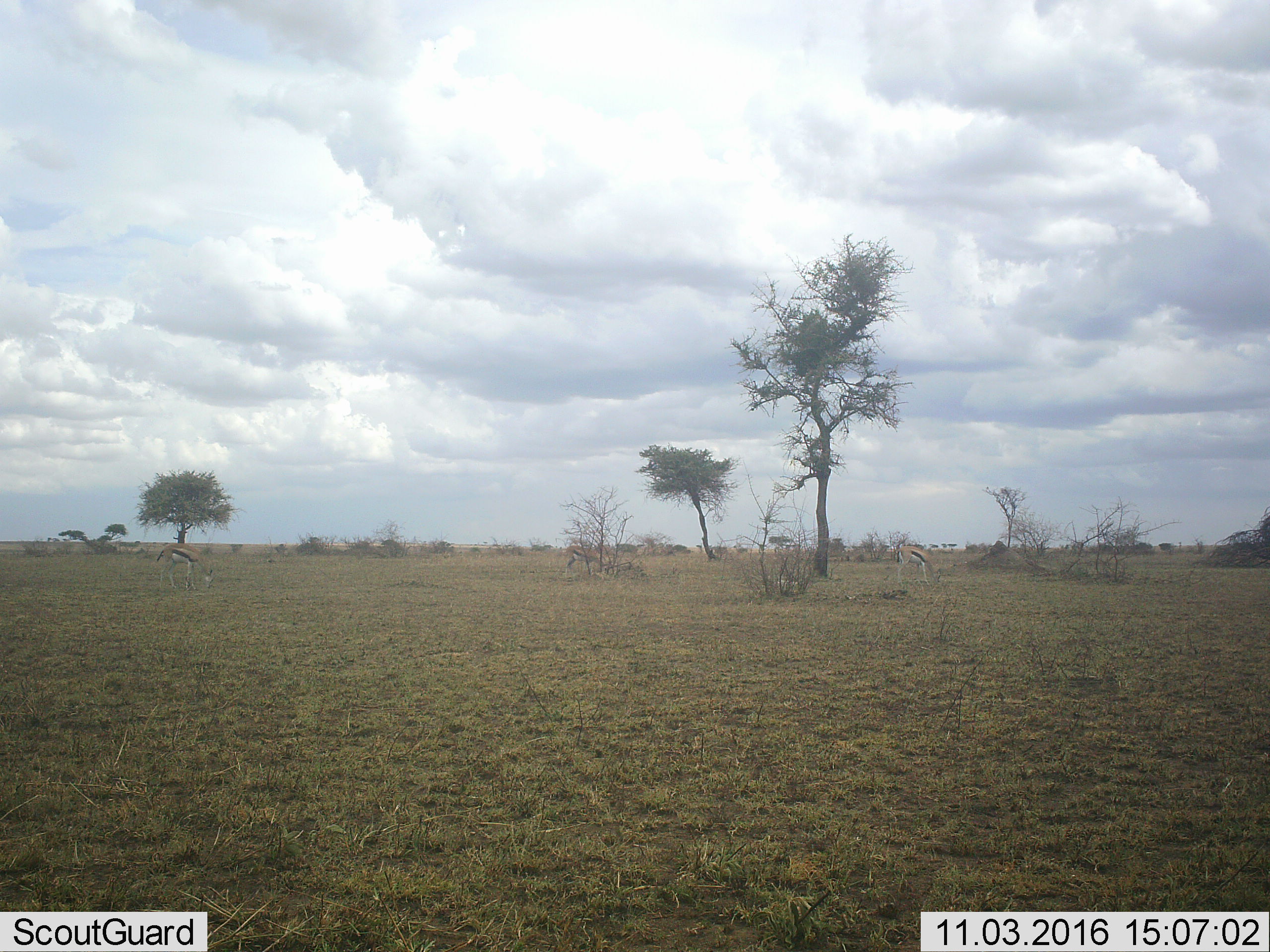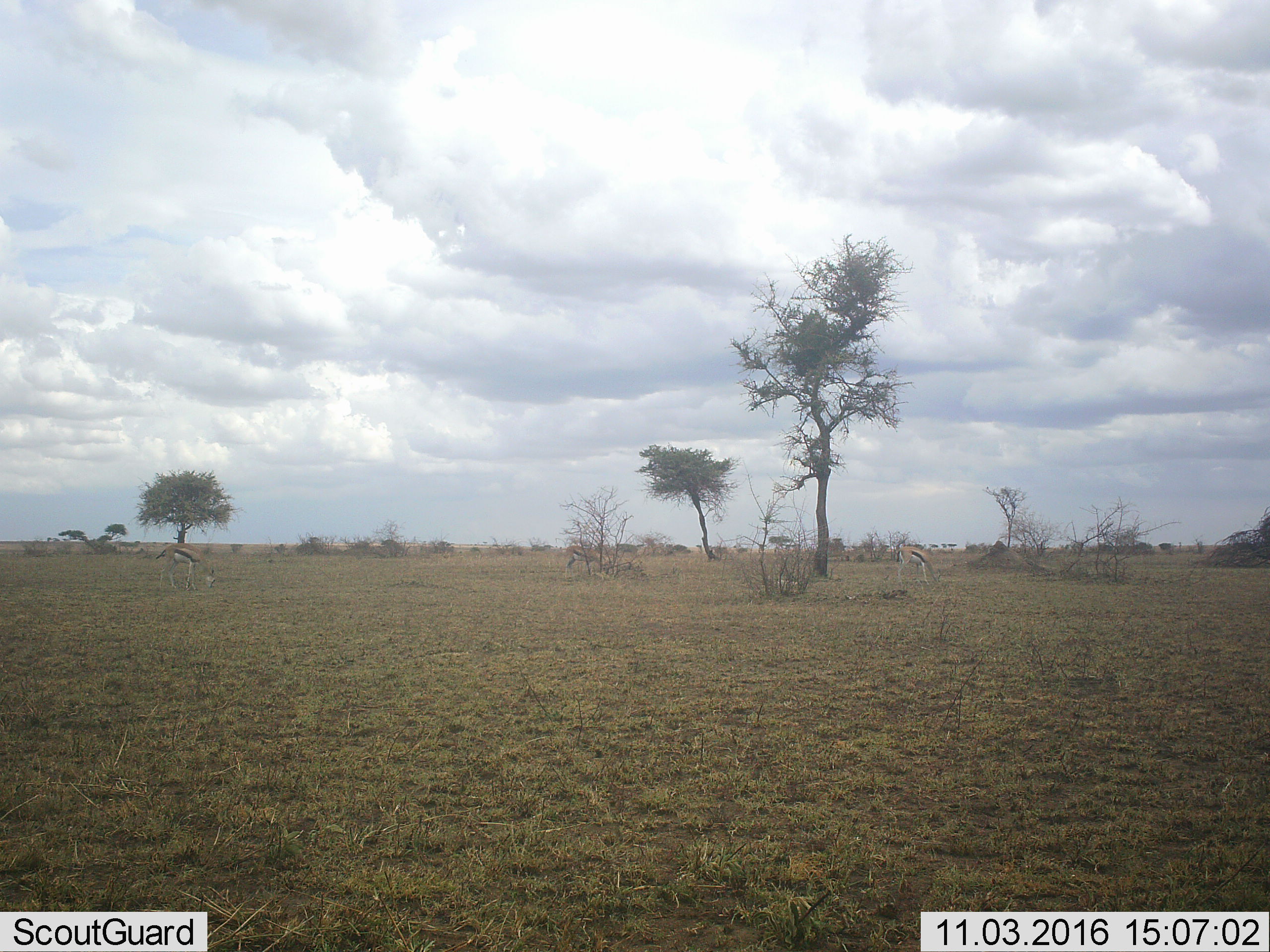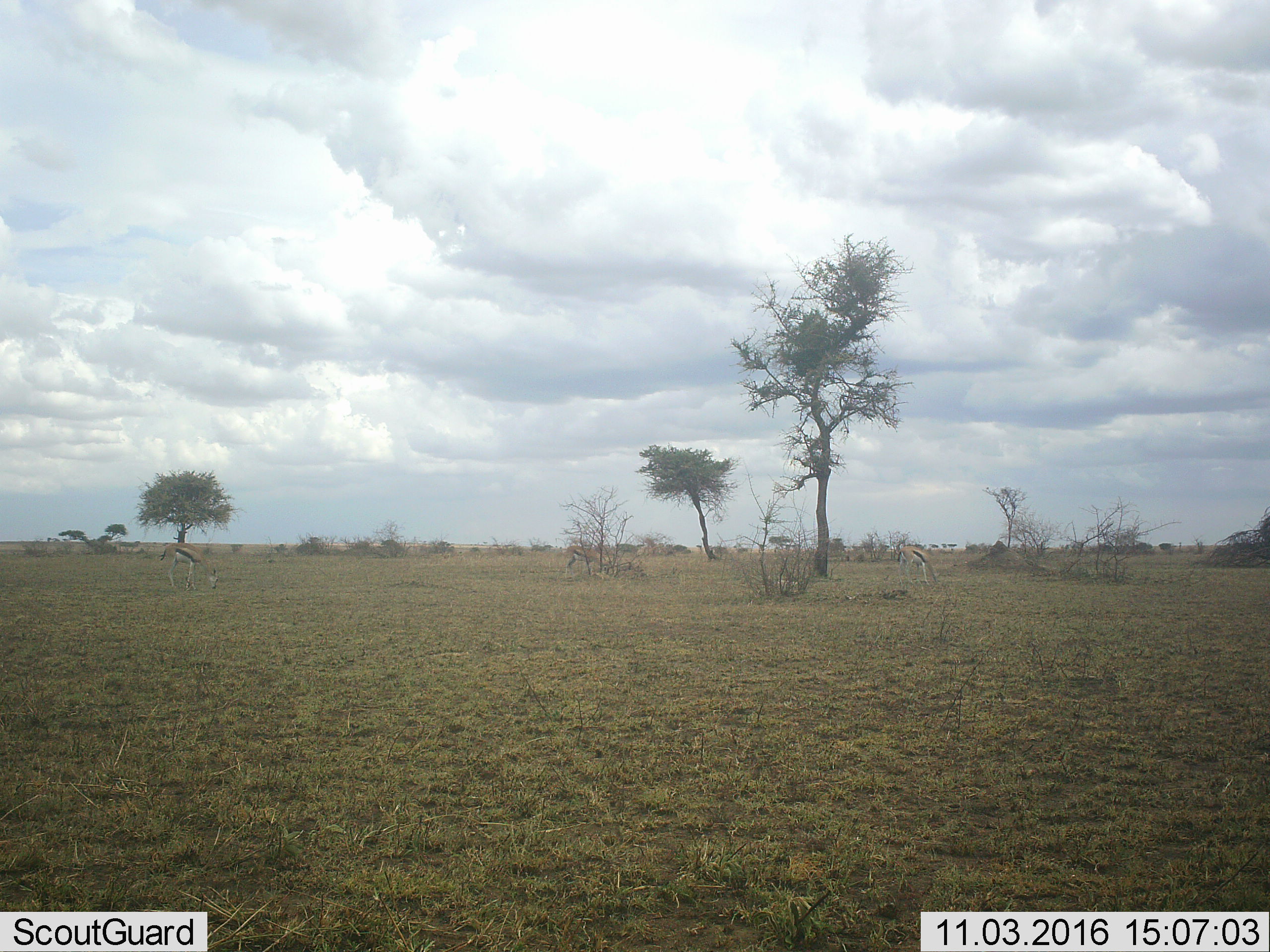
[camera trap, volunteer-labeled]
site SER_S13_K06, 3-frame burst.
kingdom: Animalia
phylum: Chordata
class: Mammalia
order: Artiodactyla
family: Bovidae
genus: Eudorcas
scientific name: Eudorcas thomsonii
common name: thomson's gazelle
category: gazellethomsons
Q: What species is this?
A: Gazellethomsons (thomson's gazelle) (Eudorcas thomsonii).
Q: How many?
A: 3.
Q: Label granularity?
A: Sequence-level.